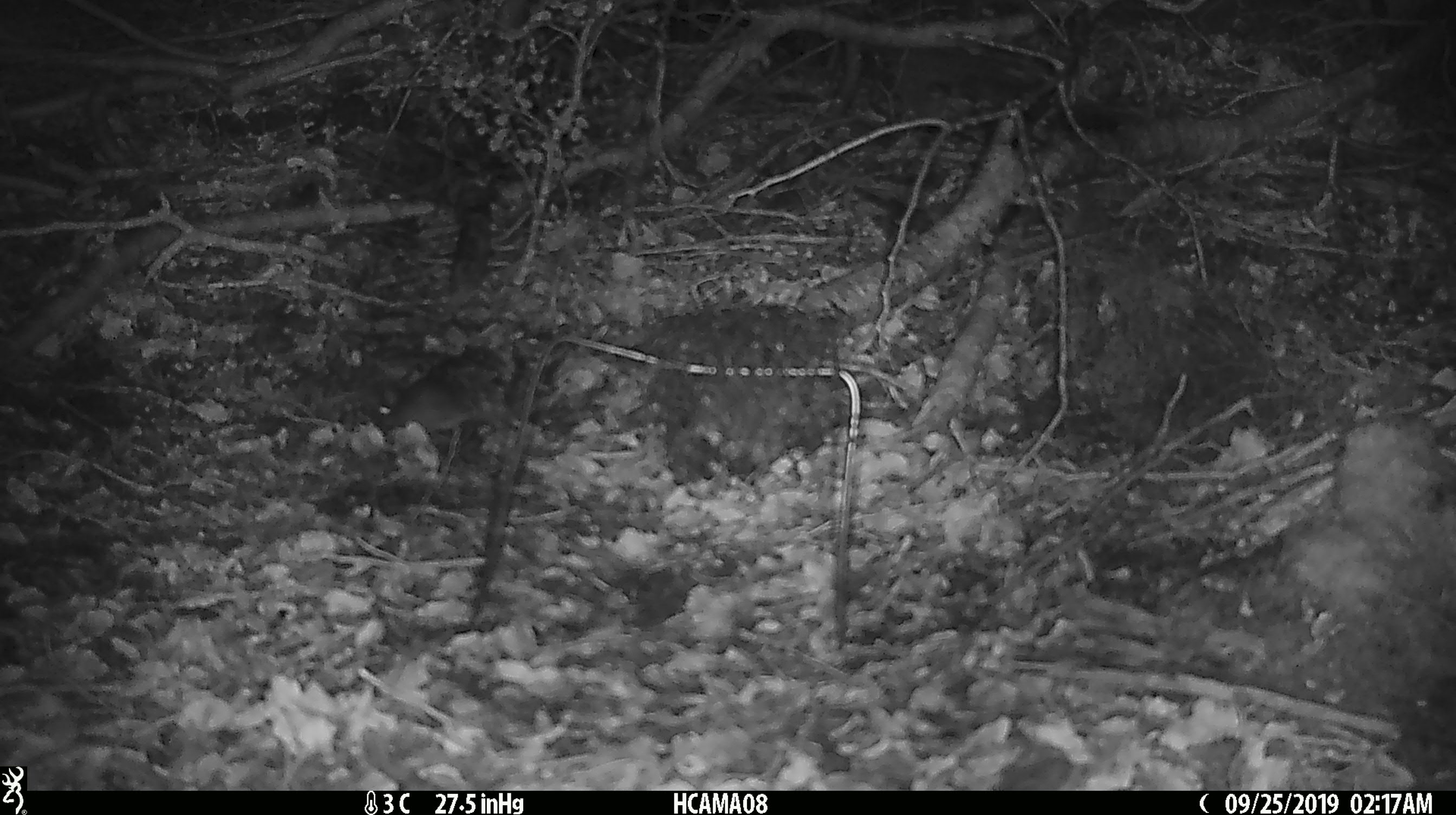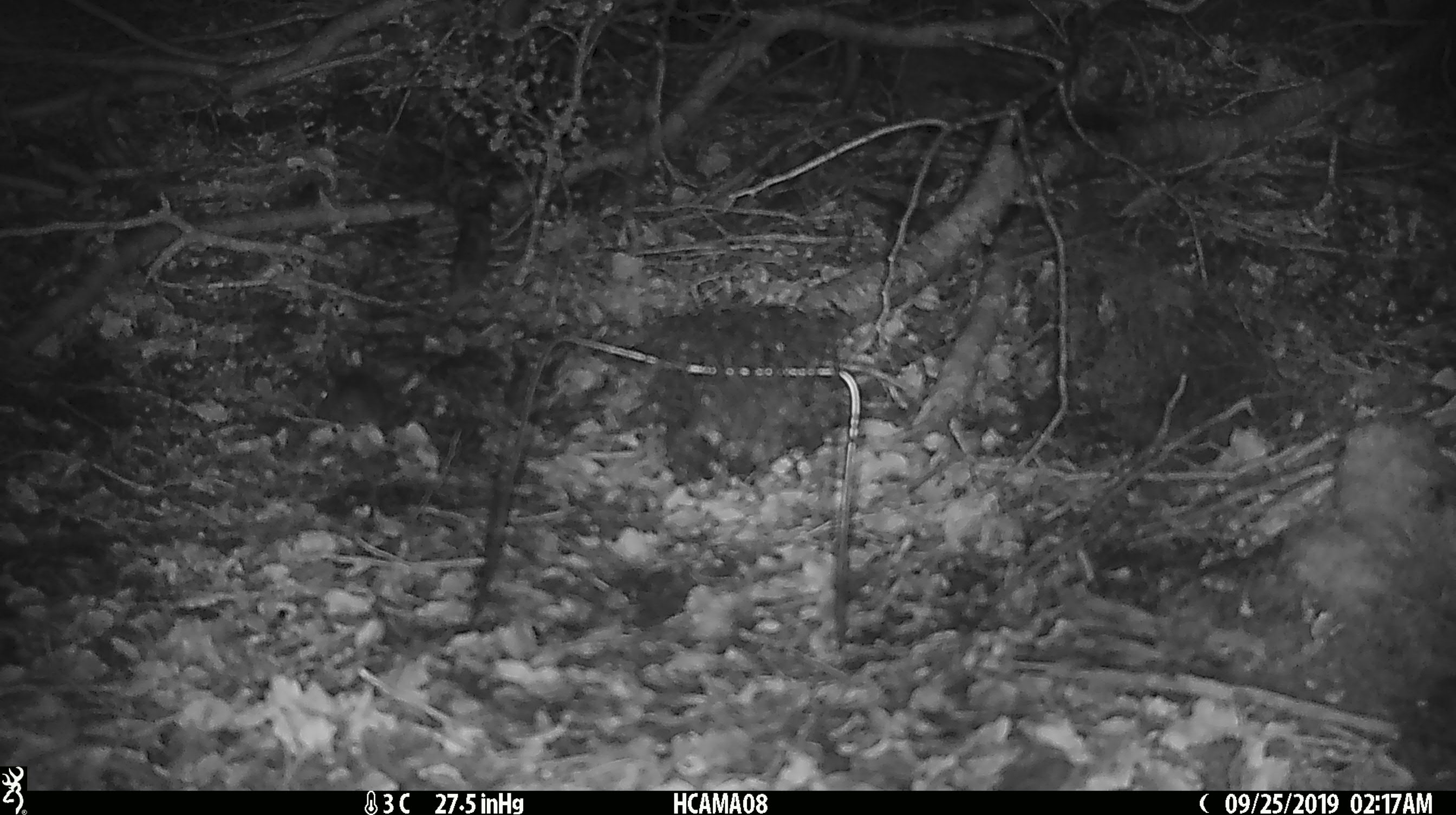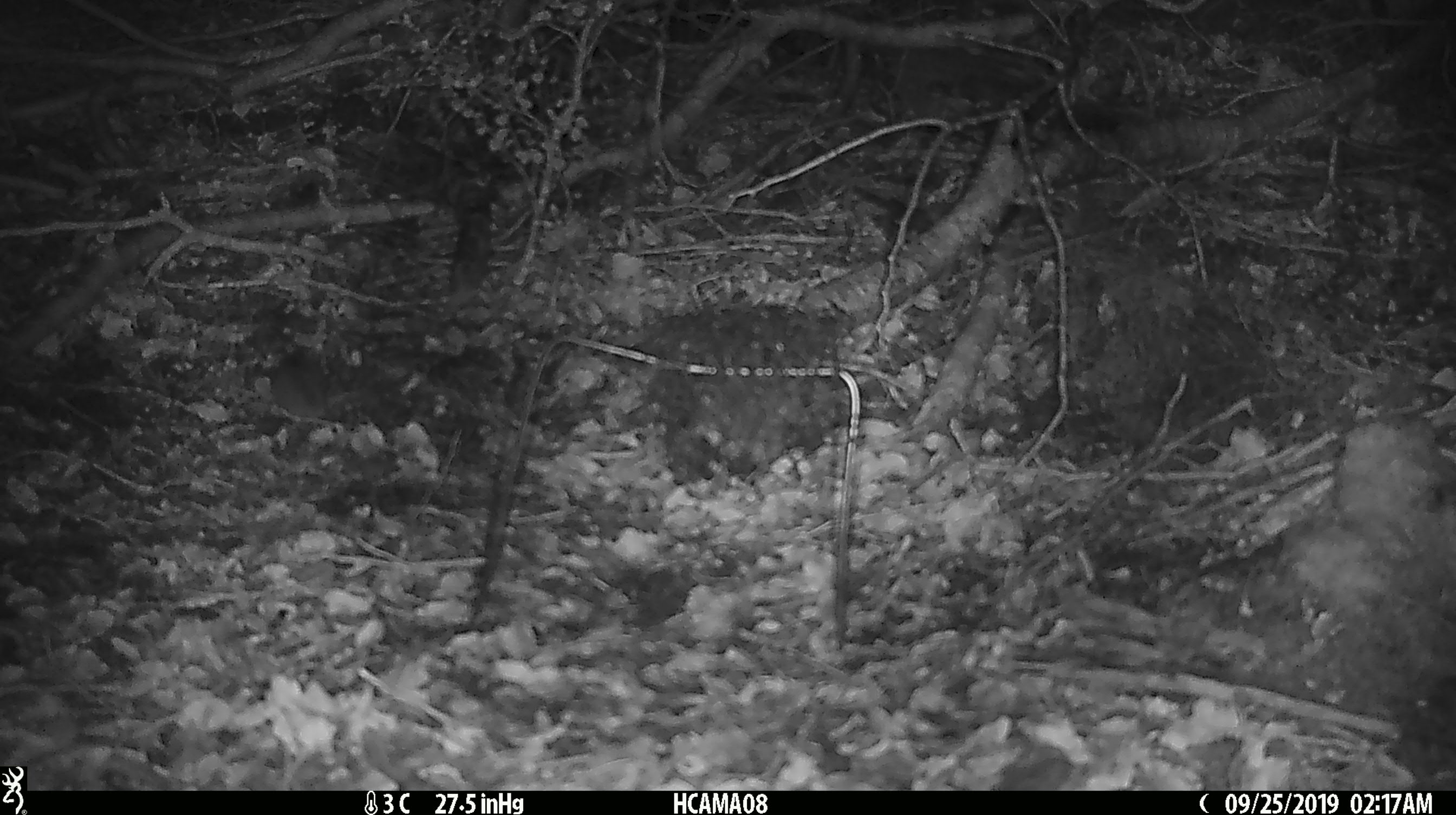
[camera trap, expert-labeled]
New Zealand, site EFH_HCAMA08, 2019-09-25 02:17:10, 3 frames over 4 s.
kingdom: Animalia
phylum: Chordata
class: Mammalia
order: Rodentia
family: Muridae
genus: Mus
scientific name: Mus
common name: mouse